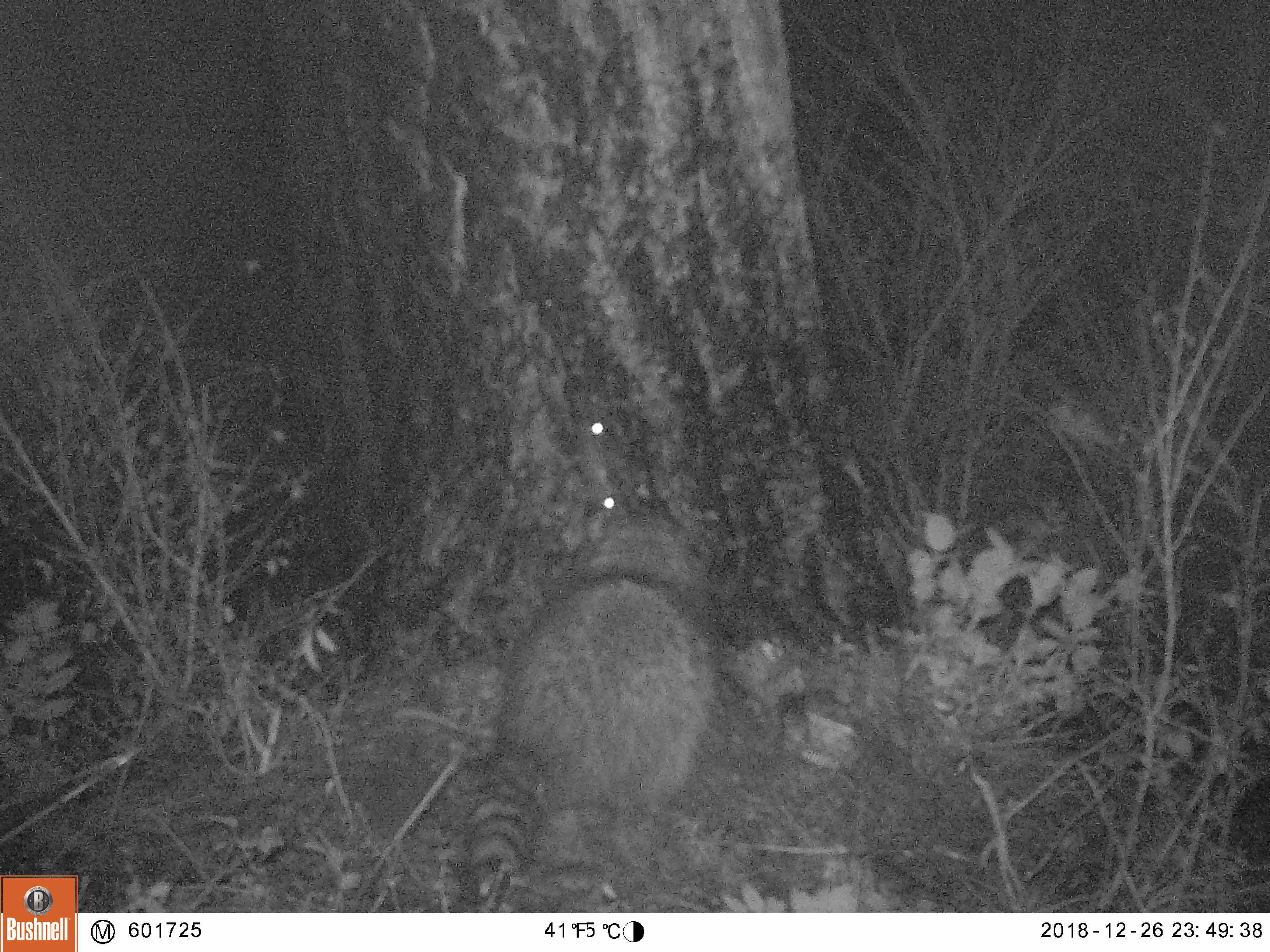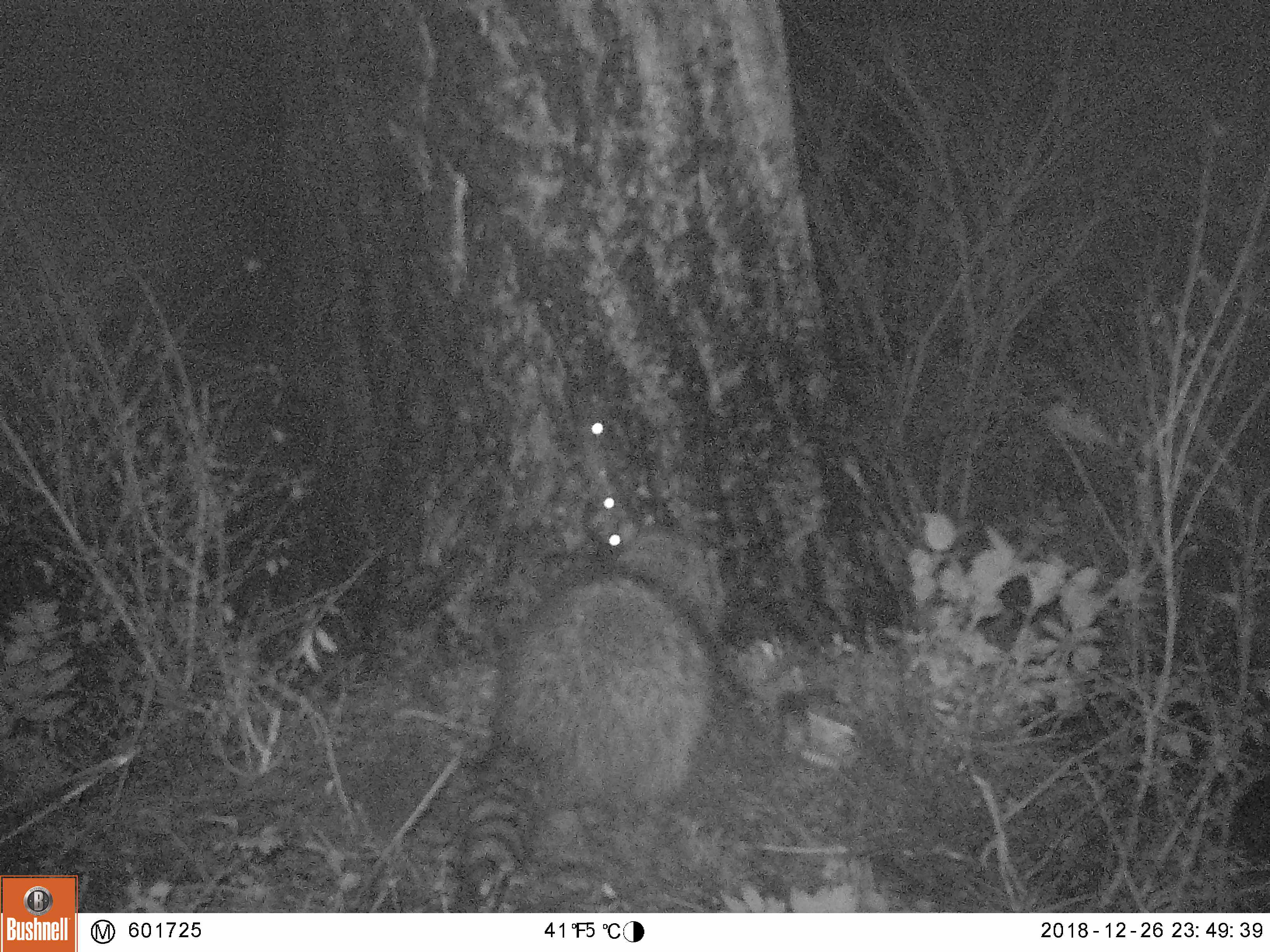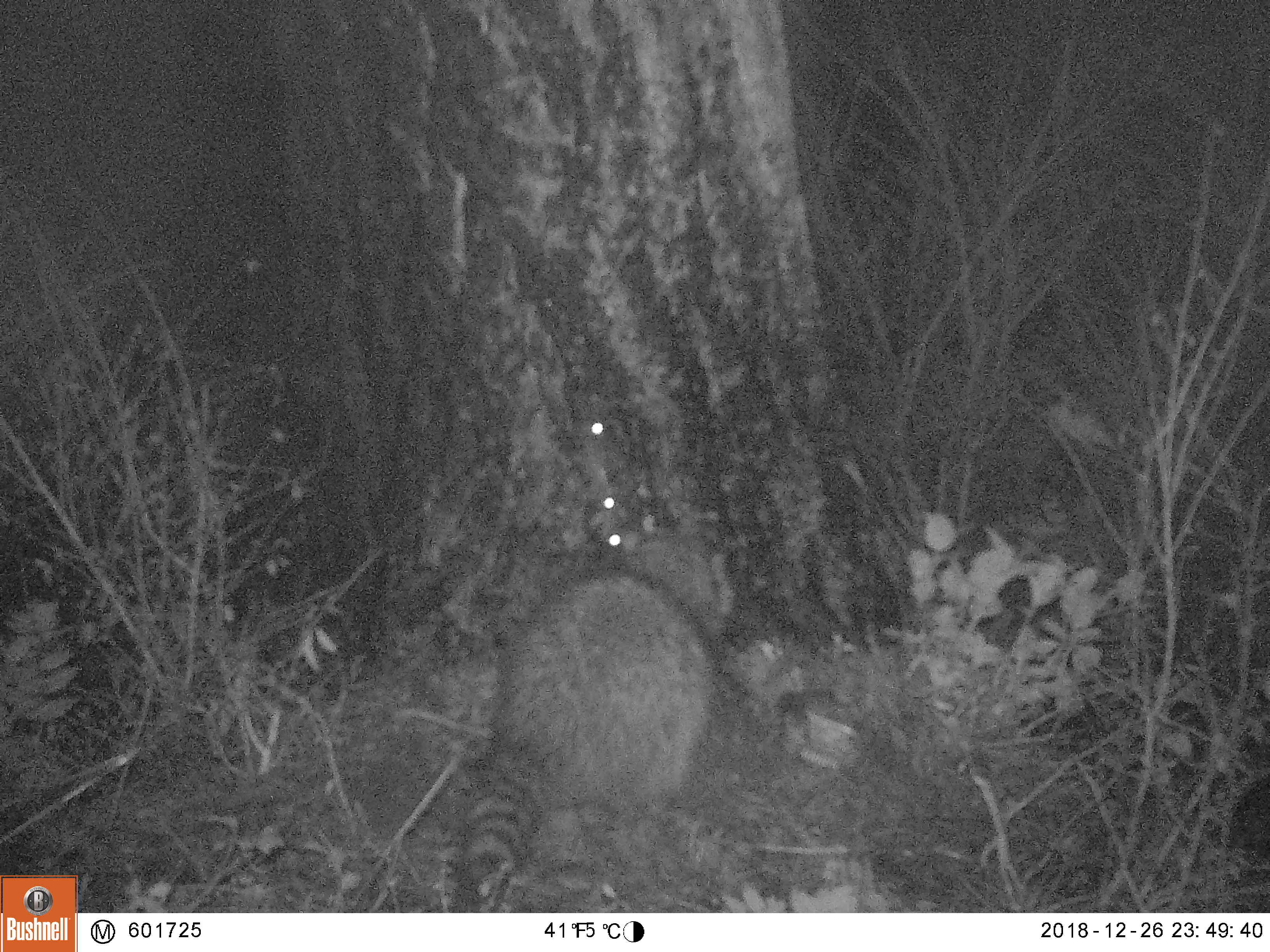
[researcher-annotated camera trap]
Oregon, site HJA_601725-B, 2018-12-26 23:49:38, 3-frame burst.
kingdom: Animalia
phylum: Chordata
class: Mammalia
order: Carnivora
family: Procyonidae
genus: Procyon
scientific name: Procyon lotor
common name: northern raccoon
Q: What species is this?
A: Northern raccoon (Procyon lotor).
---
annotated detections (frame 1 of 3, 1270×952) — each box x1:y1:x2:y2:
northern raccoon: 437:472:758:901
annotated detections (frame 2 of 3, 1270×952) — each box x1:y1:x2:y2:
northern raccoon: 429:507:762:900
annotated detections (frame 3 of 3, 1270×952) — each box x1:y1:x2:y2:
northern raccoon: 420:508:773:904